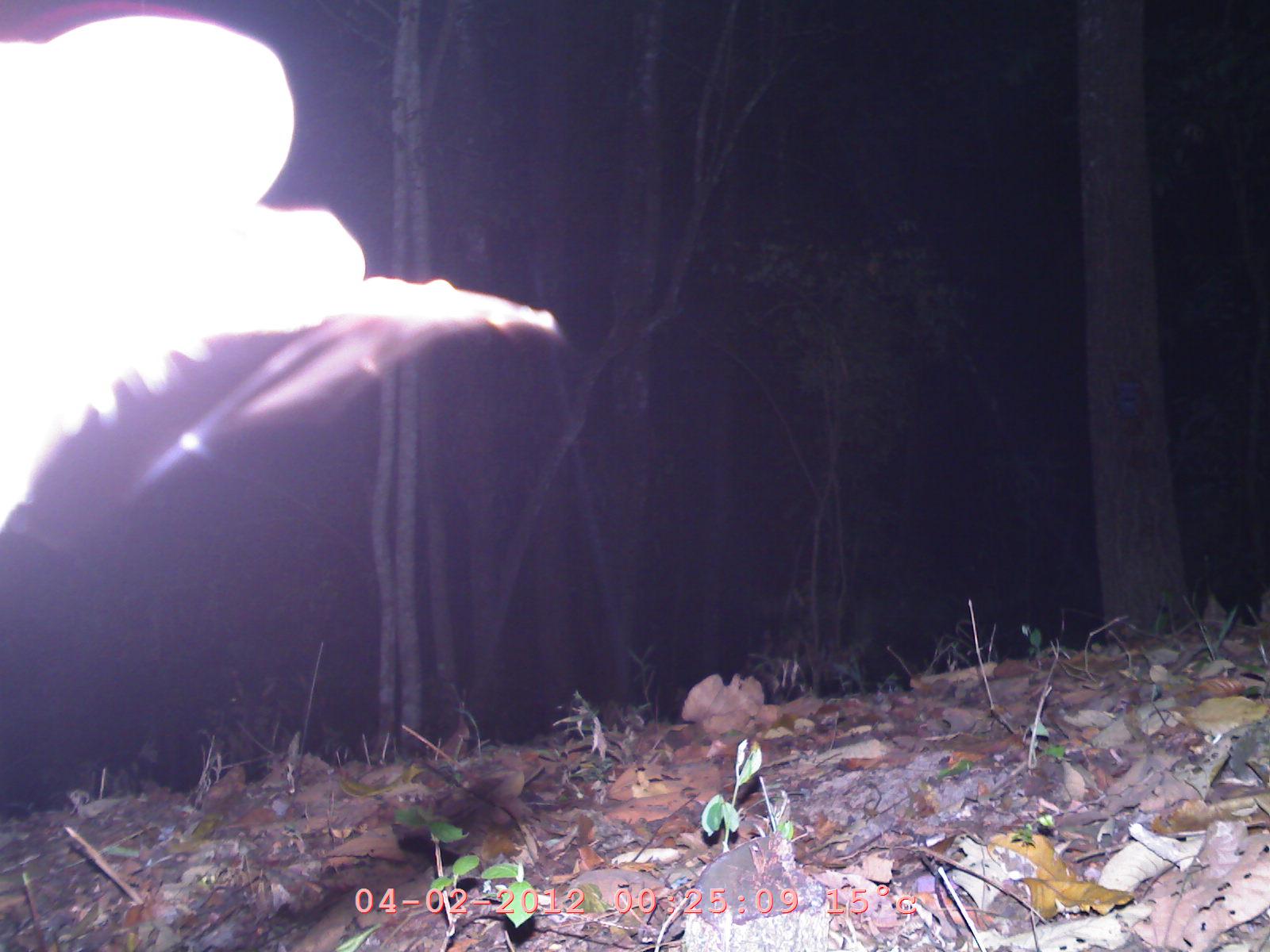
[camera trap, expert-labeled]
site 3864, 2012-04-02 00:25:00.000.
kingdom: Animalia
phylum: Chordata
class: Mammalia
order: Chiroptera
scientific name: Chiroptera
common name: bats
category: unknown bat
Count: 1.